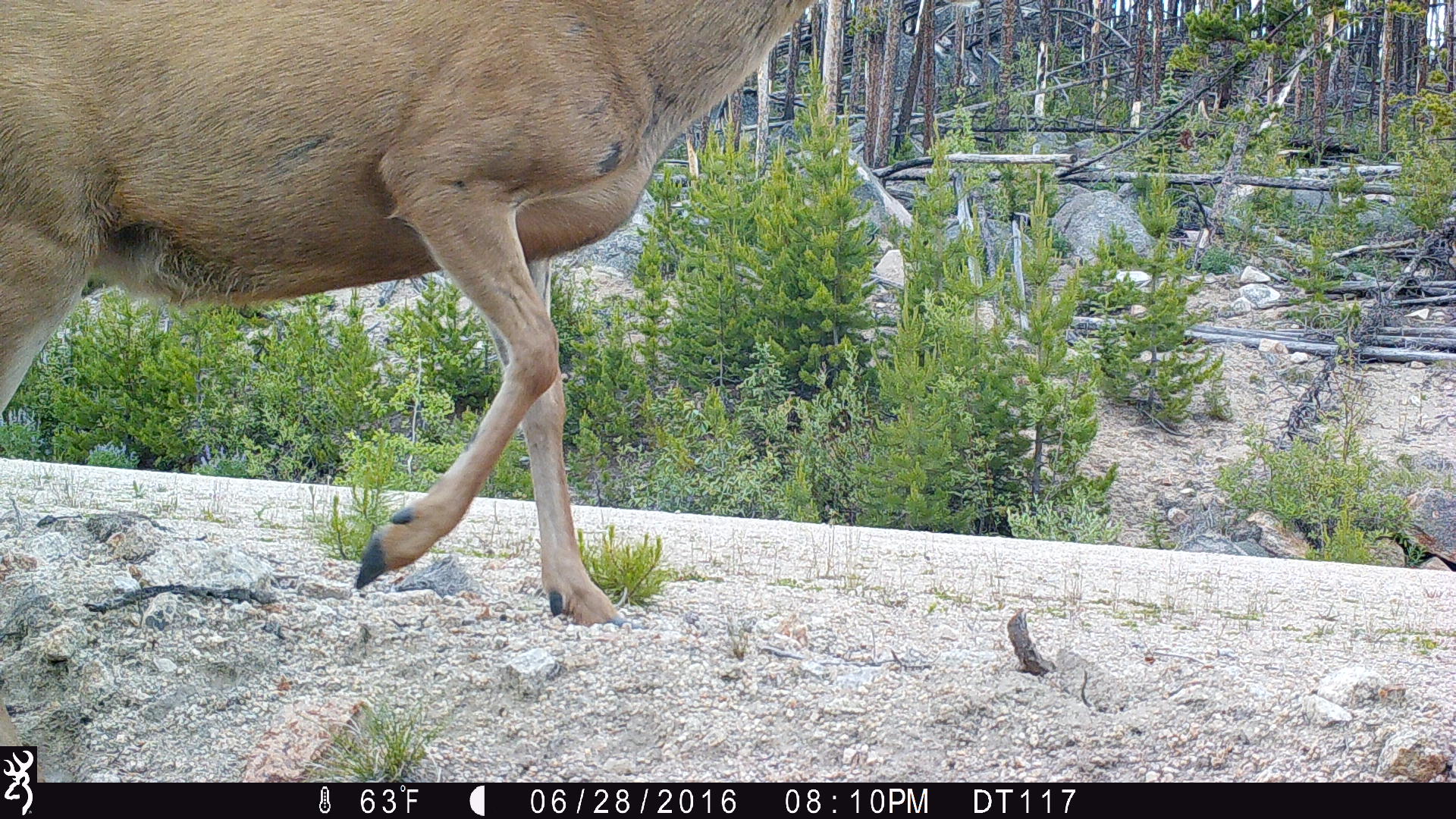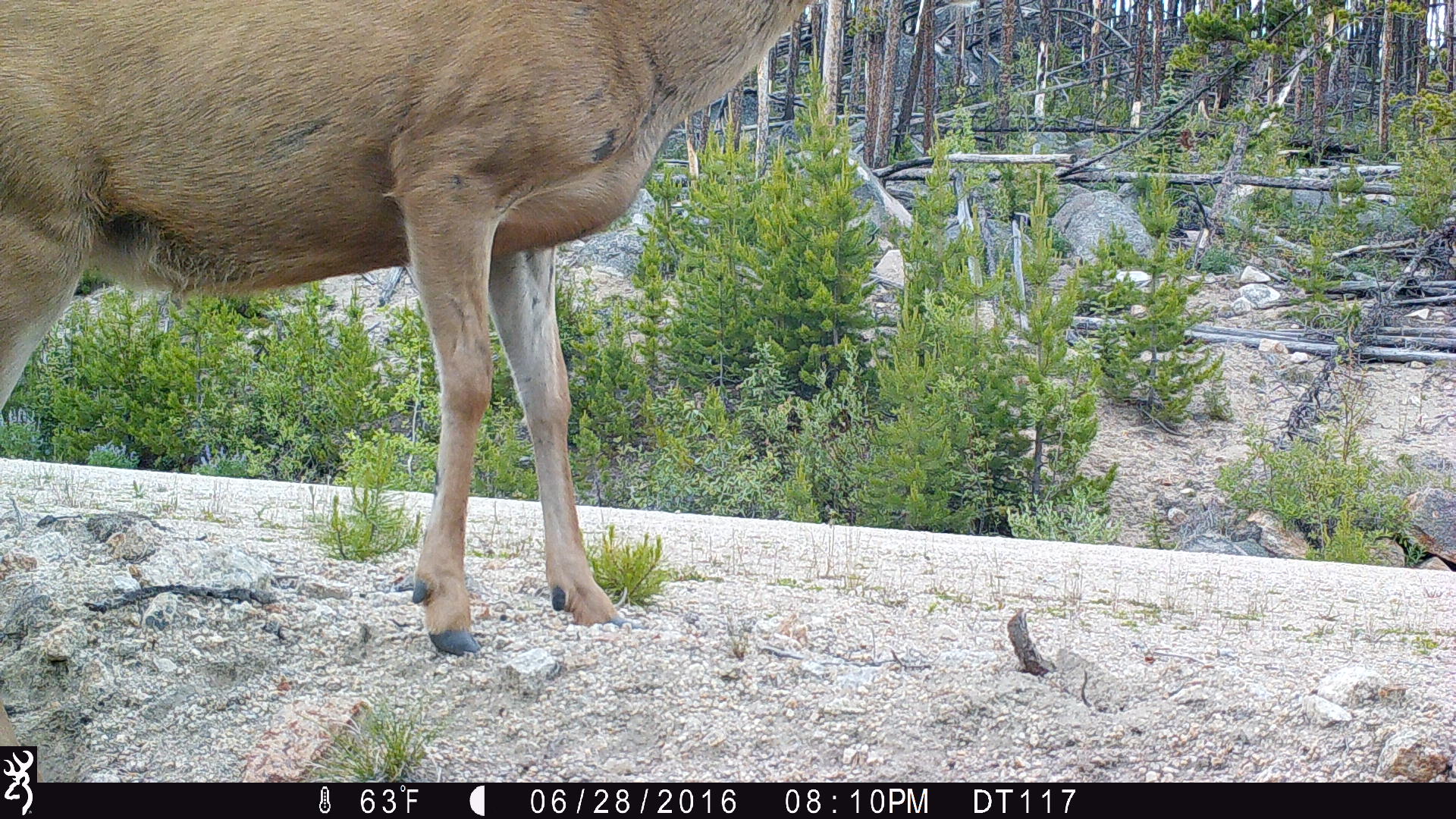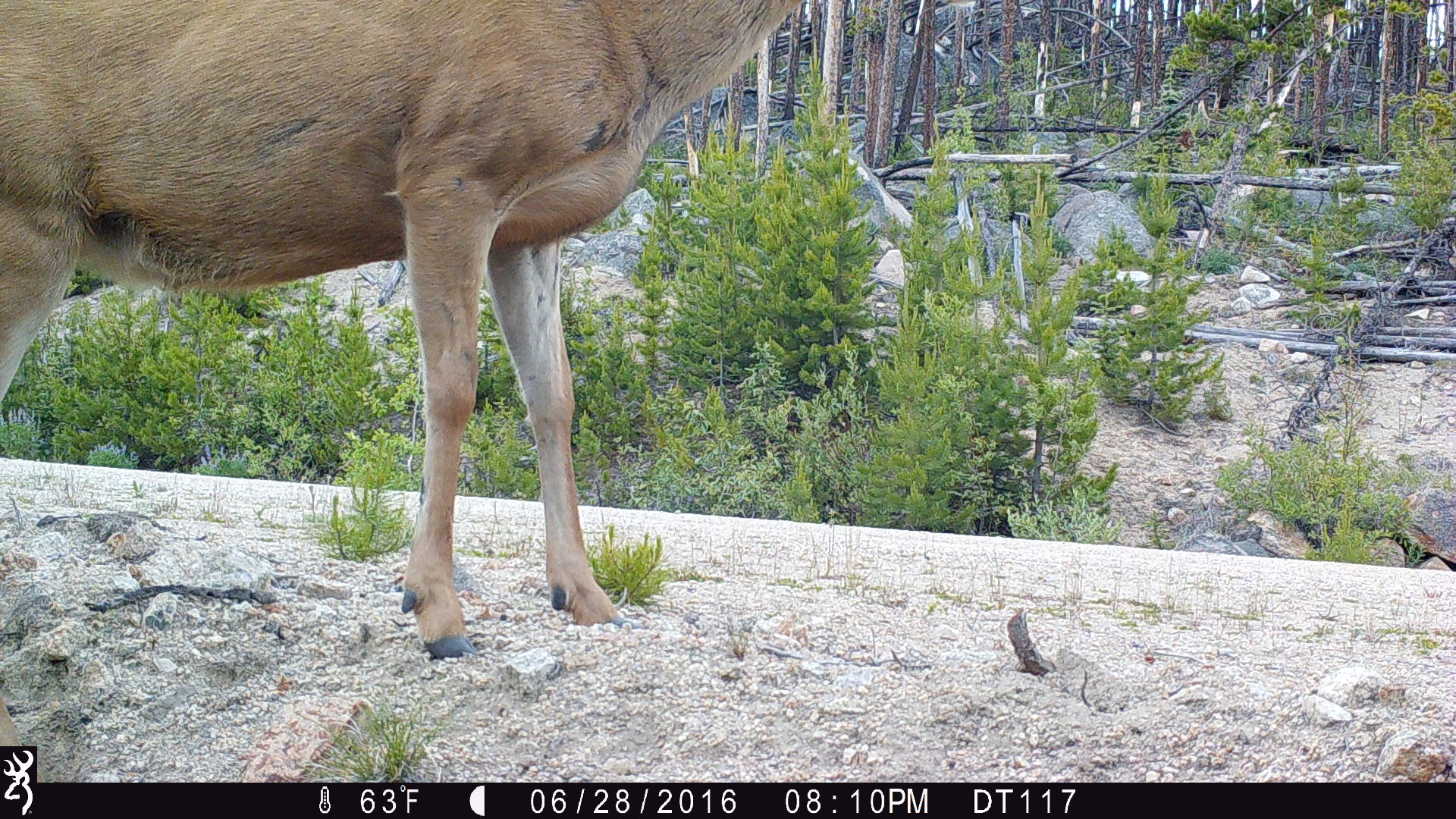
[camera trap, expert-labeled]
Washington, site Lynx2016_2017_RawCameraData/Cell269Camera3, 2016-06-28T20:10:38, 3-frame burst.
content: unidentified animal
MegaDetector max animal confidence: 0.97